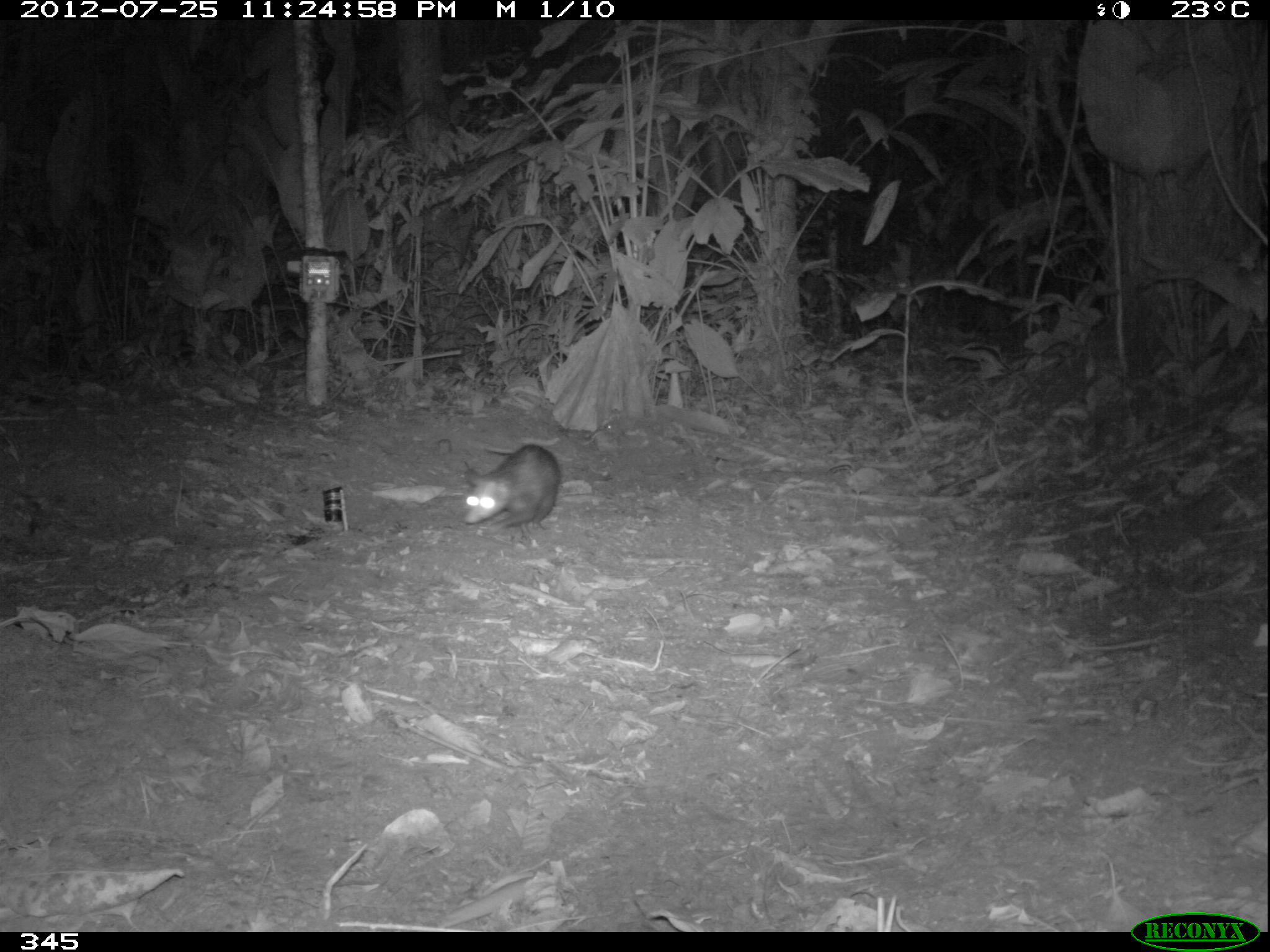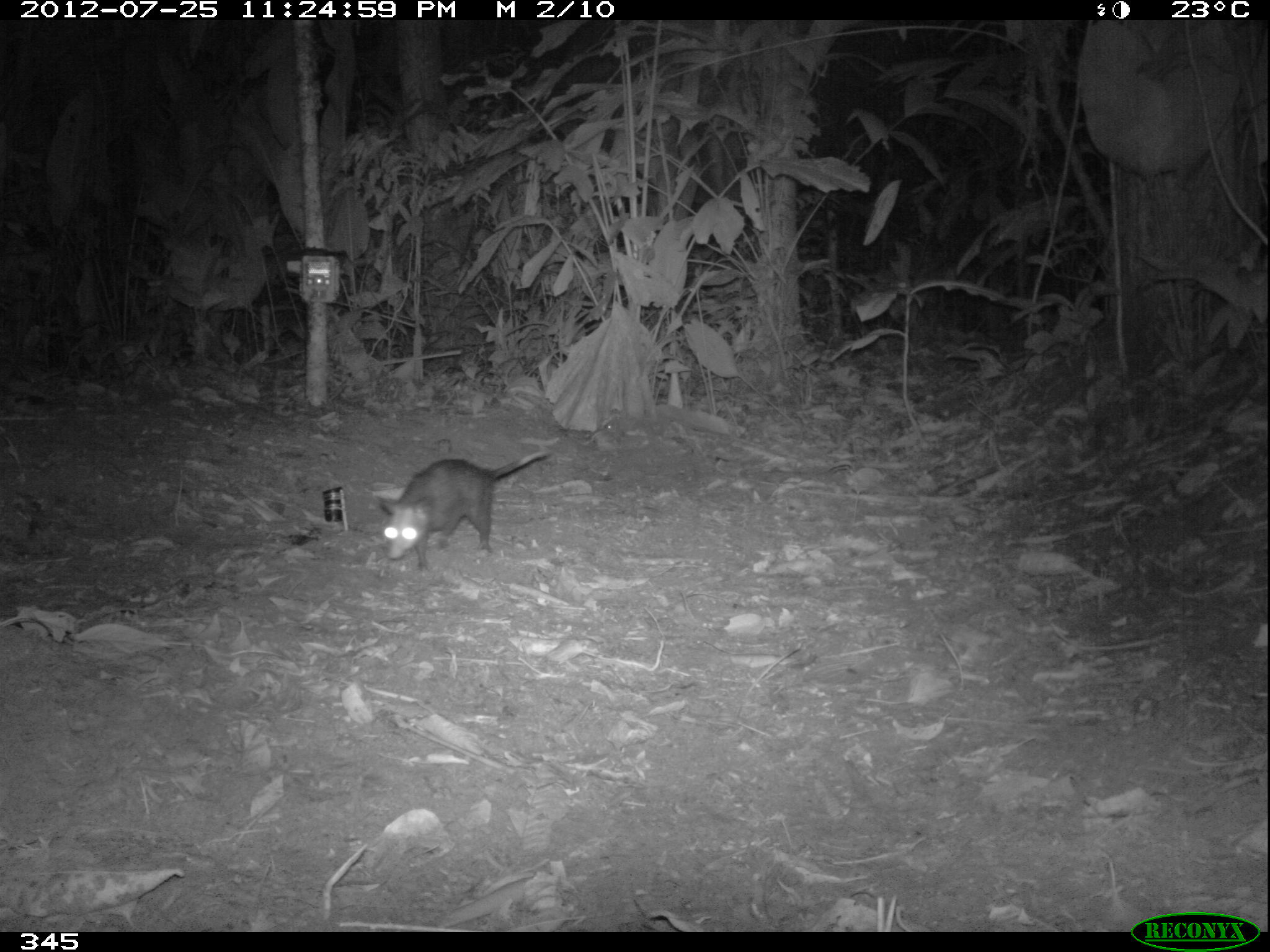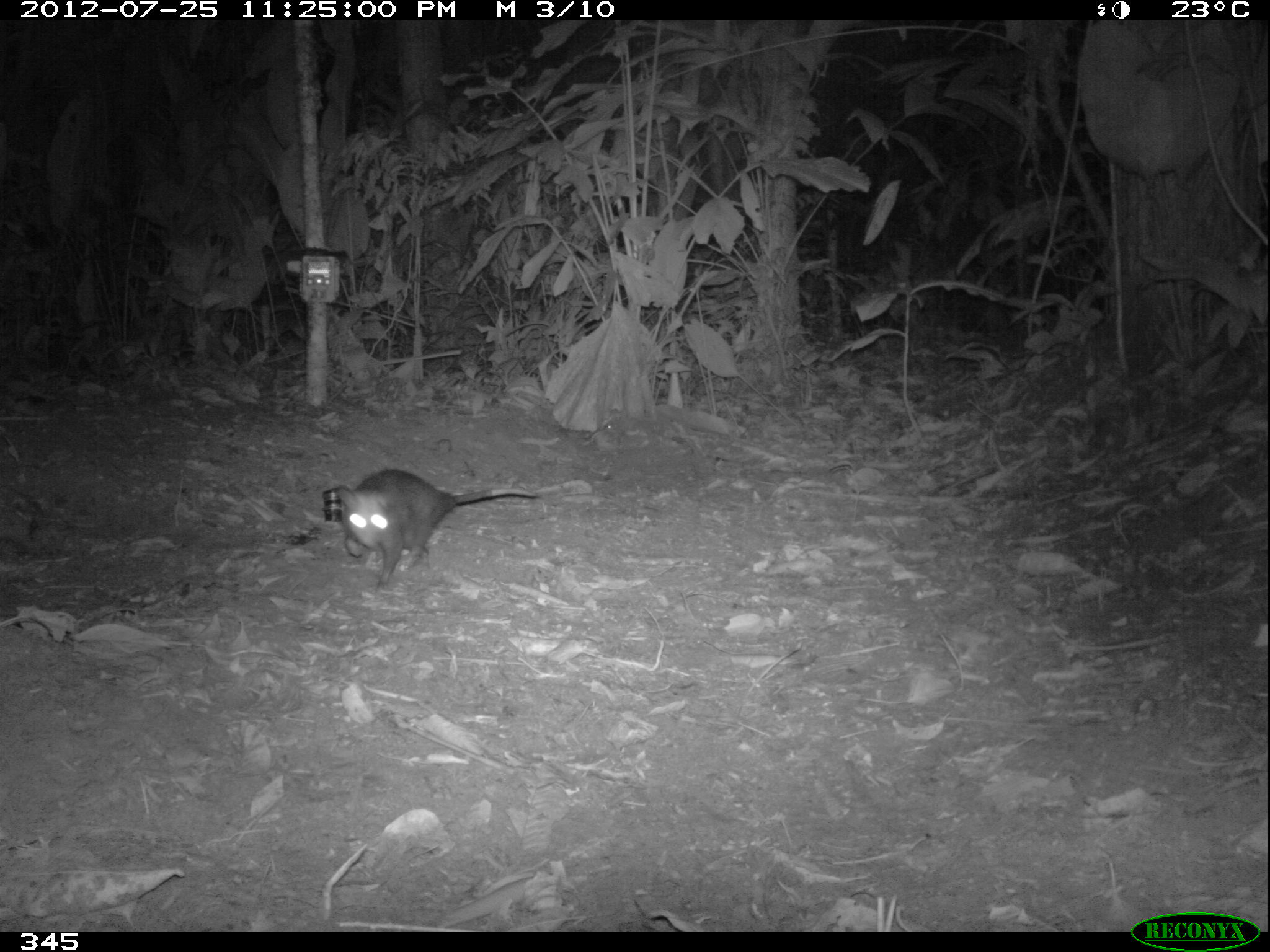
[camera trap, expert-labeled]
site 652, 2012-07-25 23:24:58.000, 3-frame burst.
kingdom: Animalia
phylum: Chordata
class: Mammalia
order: Didelphimorphia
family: Didelphidae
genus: Didelphis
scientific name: Didelphis marsupialis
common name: southern opossum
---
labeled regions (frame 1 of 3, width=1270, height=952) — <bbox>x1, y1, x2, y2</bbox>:
didelphis marsupialis: <bbox>459, 443, 561, 534</bbox>